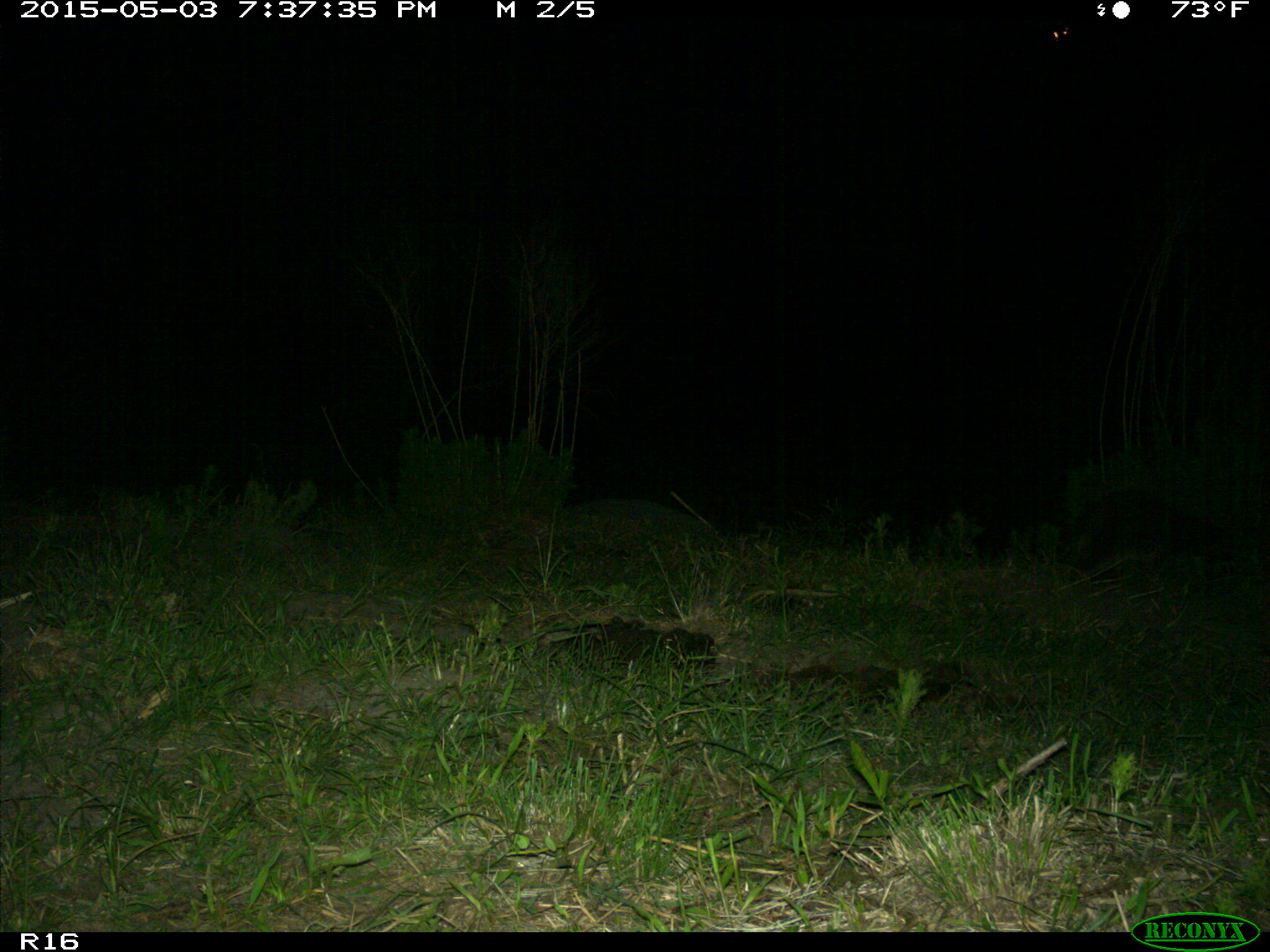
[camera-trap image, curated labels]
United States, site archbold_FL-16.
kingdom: Animalia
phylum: Chordata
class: Mammalia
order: Carnivora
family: Procyonidae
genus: Procyon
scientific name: Procyon lotor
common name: common raccoon